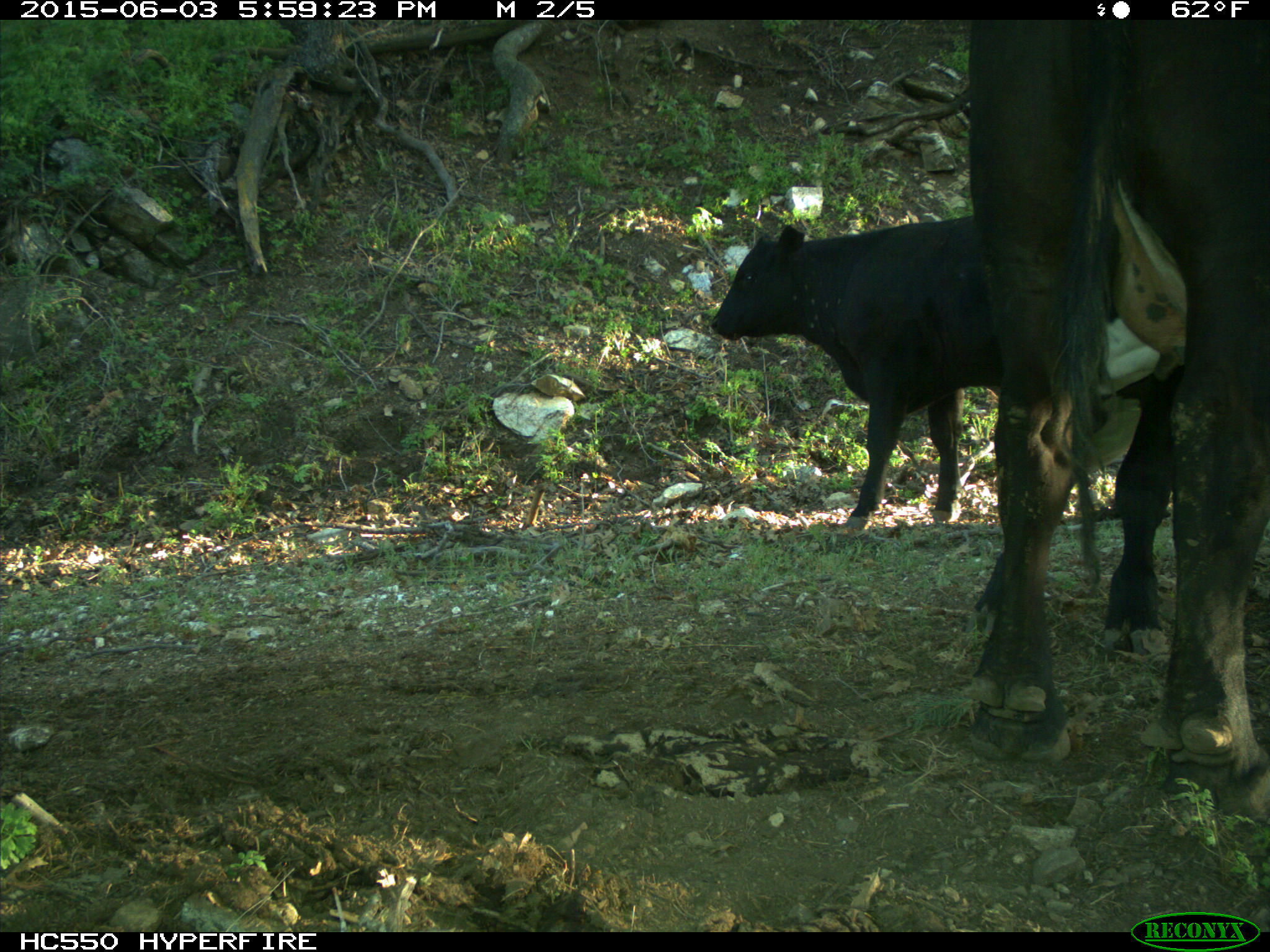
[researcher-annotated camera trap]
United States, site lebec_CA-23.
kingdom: Animalia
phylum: Chordata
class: Mammalia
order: Artiodactyla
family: Bovidae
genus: Bos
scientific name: Bos taurus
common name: domestic cow